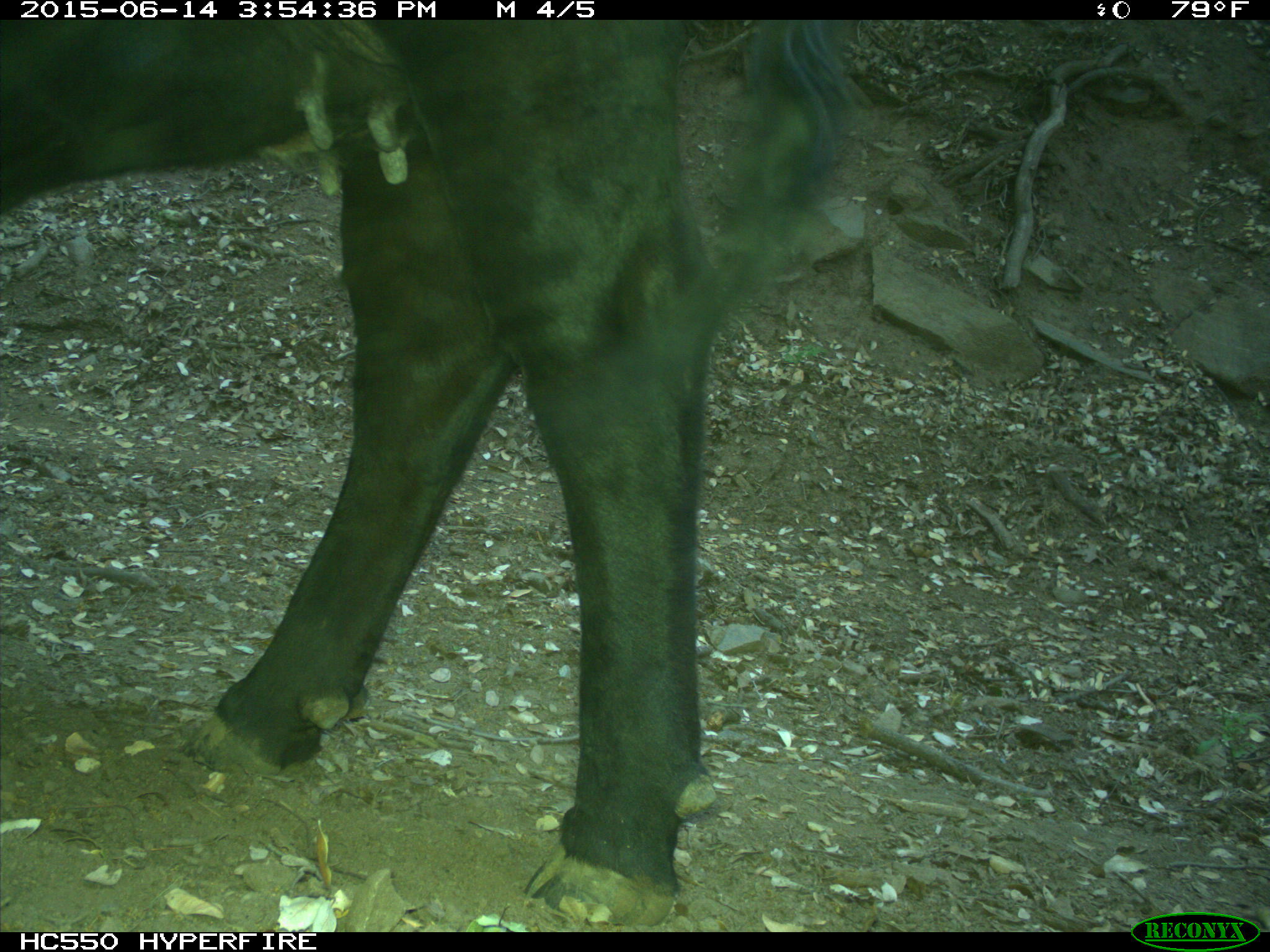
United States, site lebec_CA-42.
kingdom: Animalia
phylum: Chordata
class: Mammalia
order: Artiodactyla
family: Bovidae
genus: Bos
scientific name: Bos taurus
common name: domestic cow